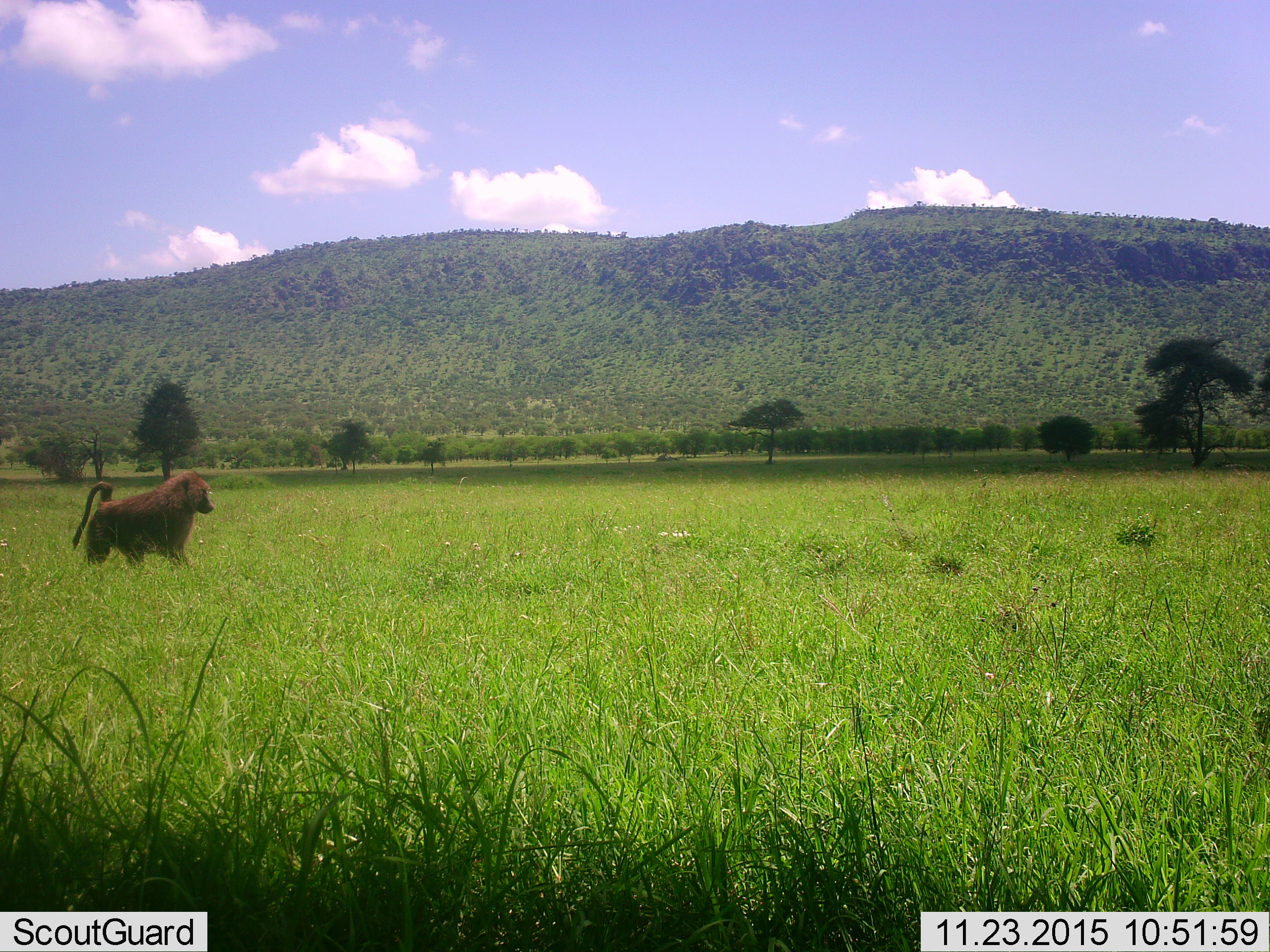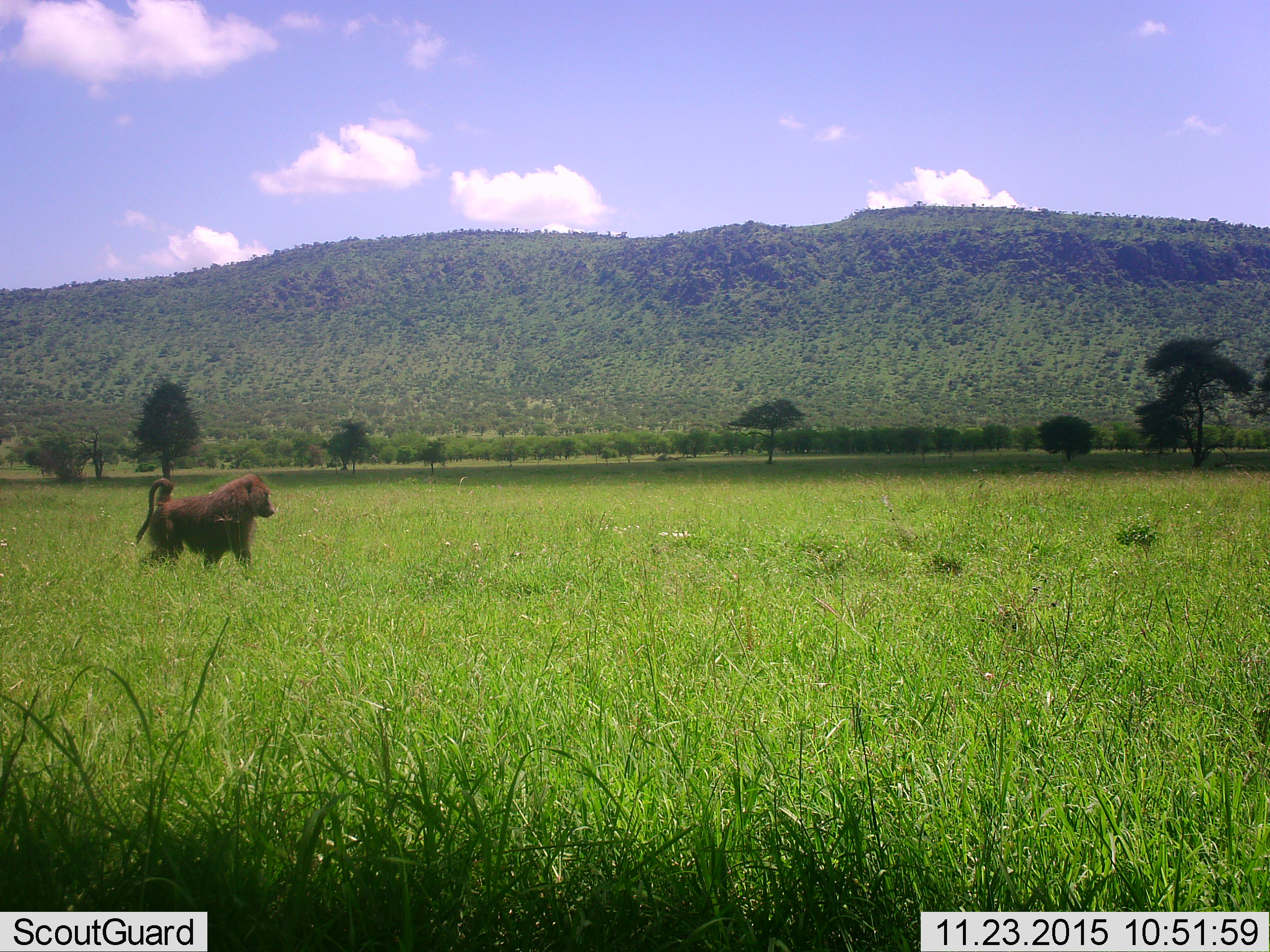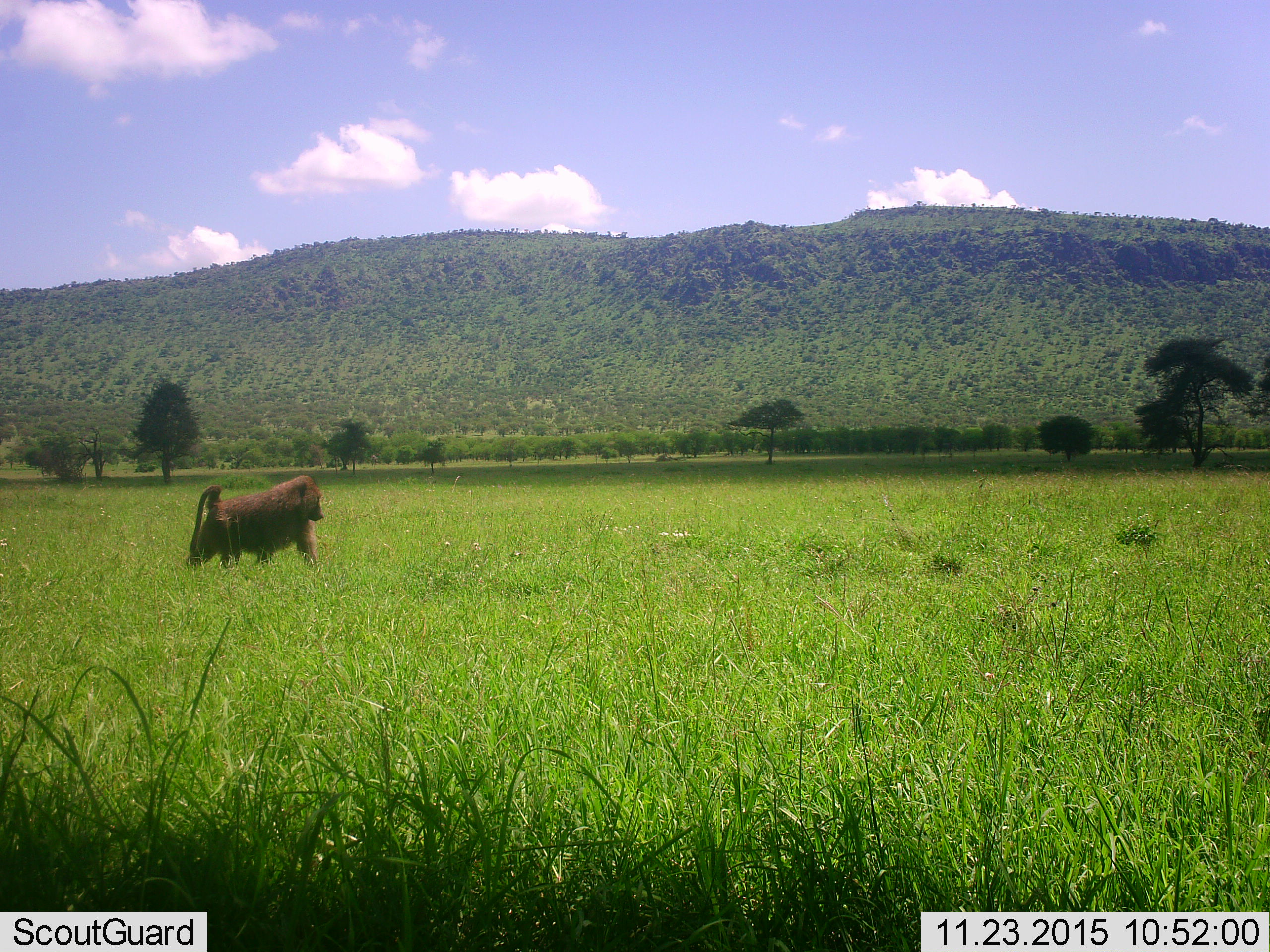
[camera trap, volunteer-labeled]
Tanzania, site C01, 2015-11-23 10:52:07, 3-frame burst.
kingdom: Animalia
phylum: Chordata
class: Mammalia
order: Primates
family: Cercopithecidae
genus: Papio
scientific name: Papio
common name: baboon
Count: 1.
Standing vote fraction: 11%.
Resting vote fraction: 0%.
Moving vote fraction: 95%.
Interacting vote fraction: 0%.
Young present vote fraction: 0%.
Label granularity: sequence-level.